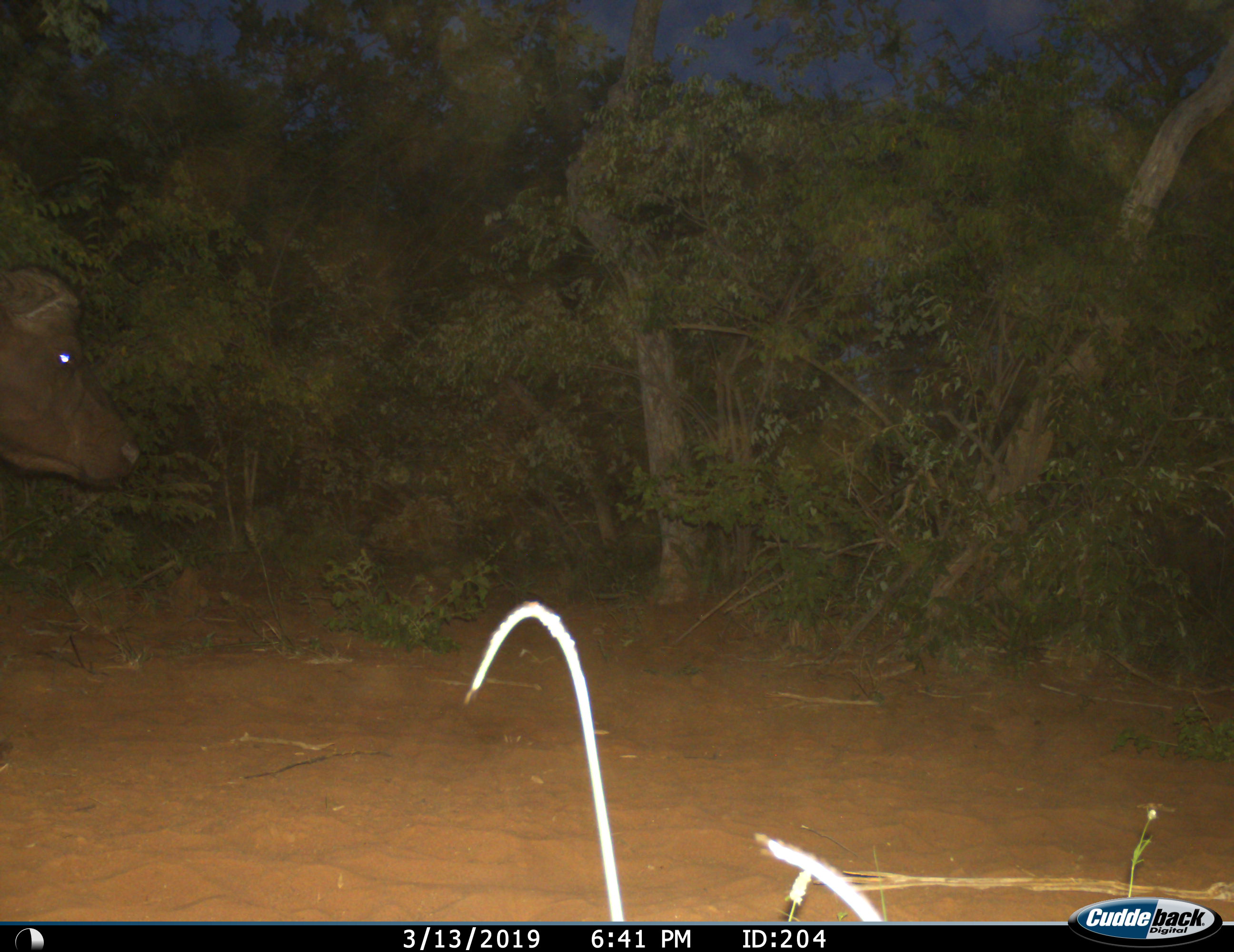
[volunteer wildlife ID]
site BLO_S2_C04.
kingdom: Animalia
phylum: Chordata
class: Mammalia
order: Artiodactyla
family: Bovidae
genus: Syncerus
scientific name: Syncerus caffer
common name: african buffalo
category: buffalo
Buffalo (african buffalo) (Syncerus caffer), count 1. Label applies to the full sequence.